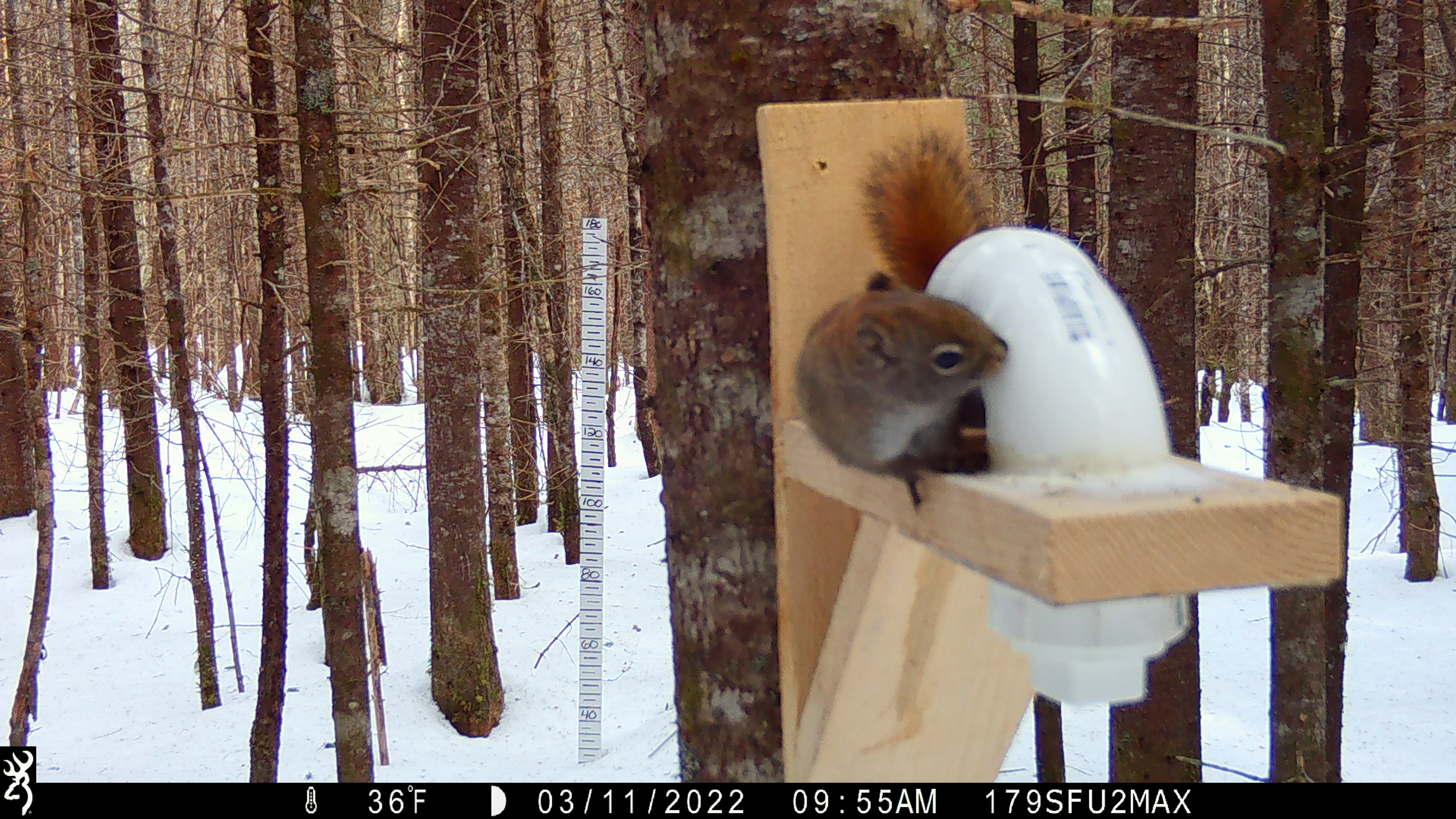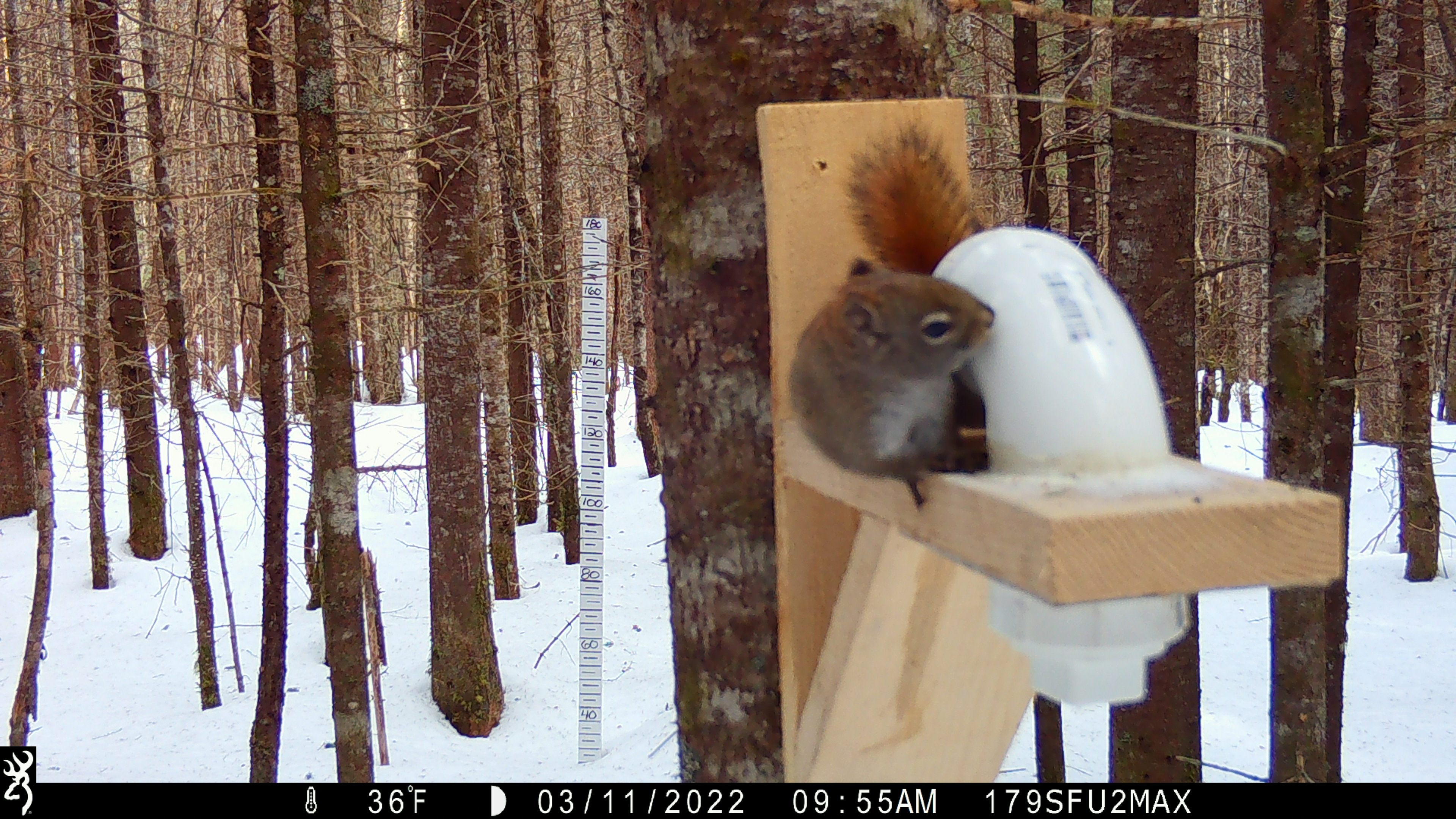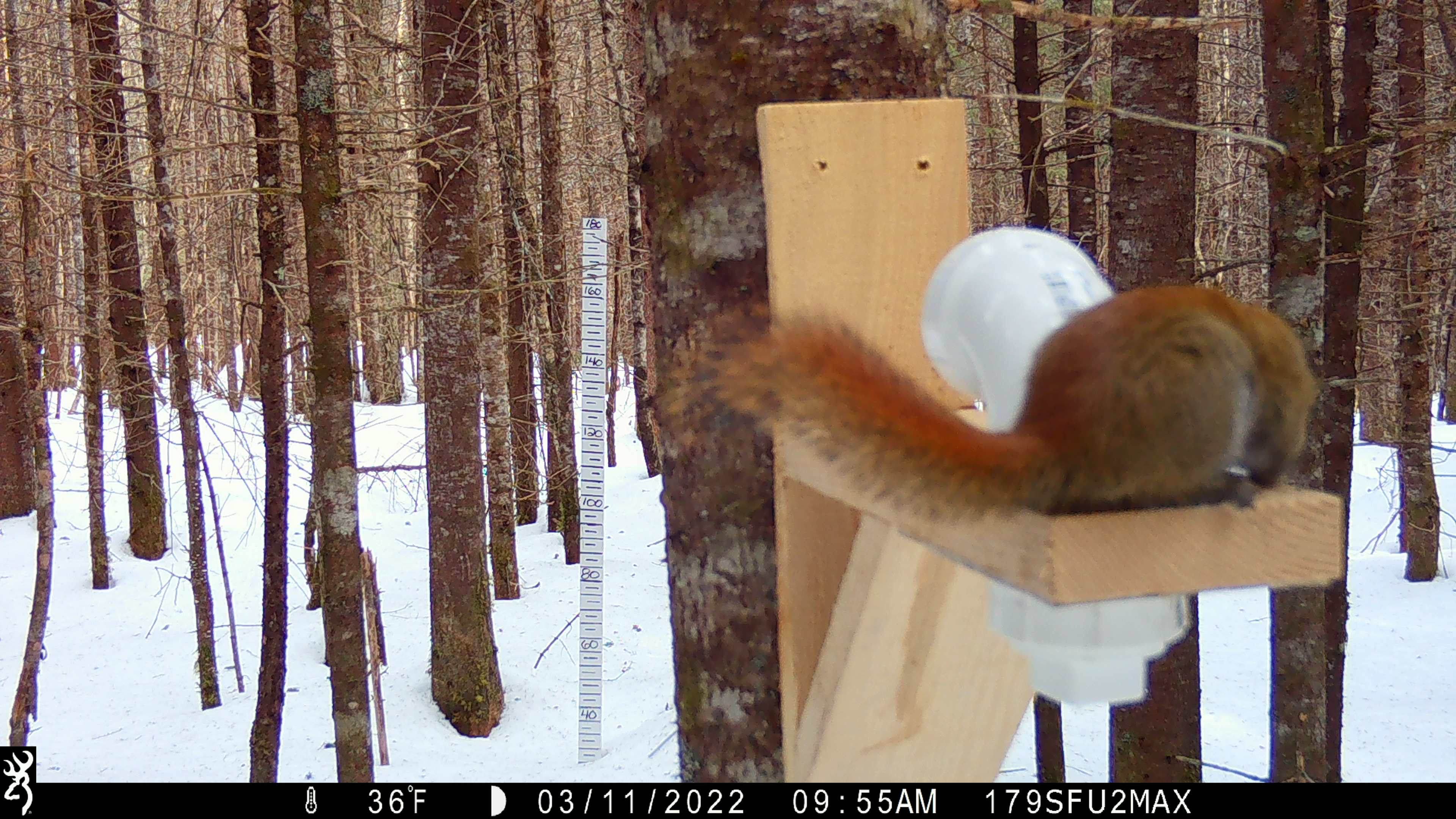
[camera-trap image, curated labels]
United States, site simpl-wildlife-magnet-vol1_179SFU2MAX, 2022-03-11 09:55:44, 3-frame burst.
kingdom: Animalia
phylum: Chordata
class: Mammalia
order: Rodentia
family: Sciuridae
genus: Tamiasciurus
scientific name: Tamiasciurus hudsonicus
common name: red squirrel